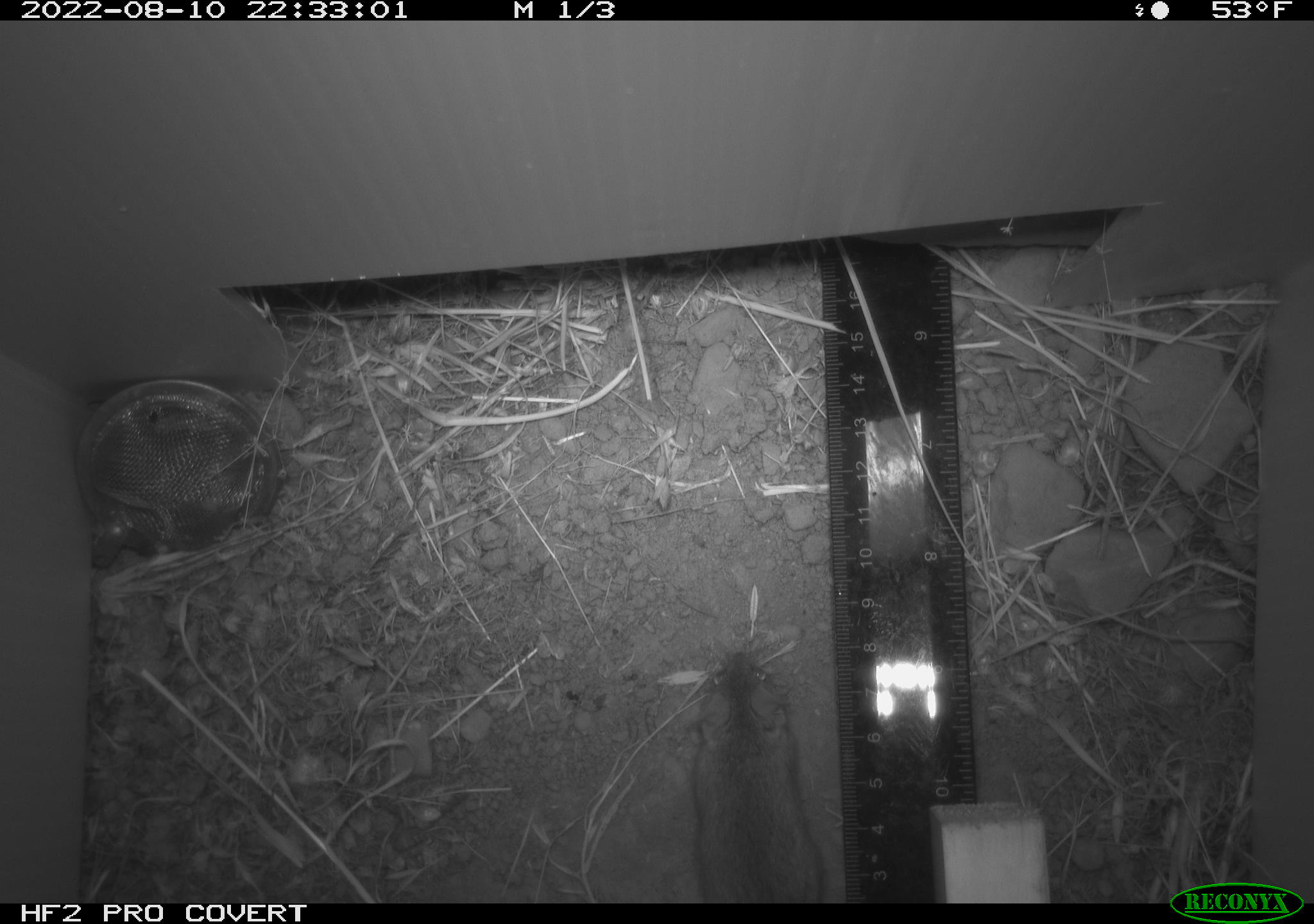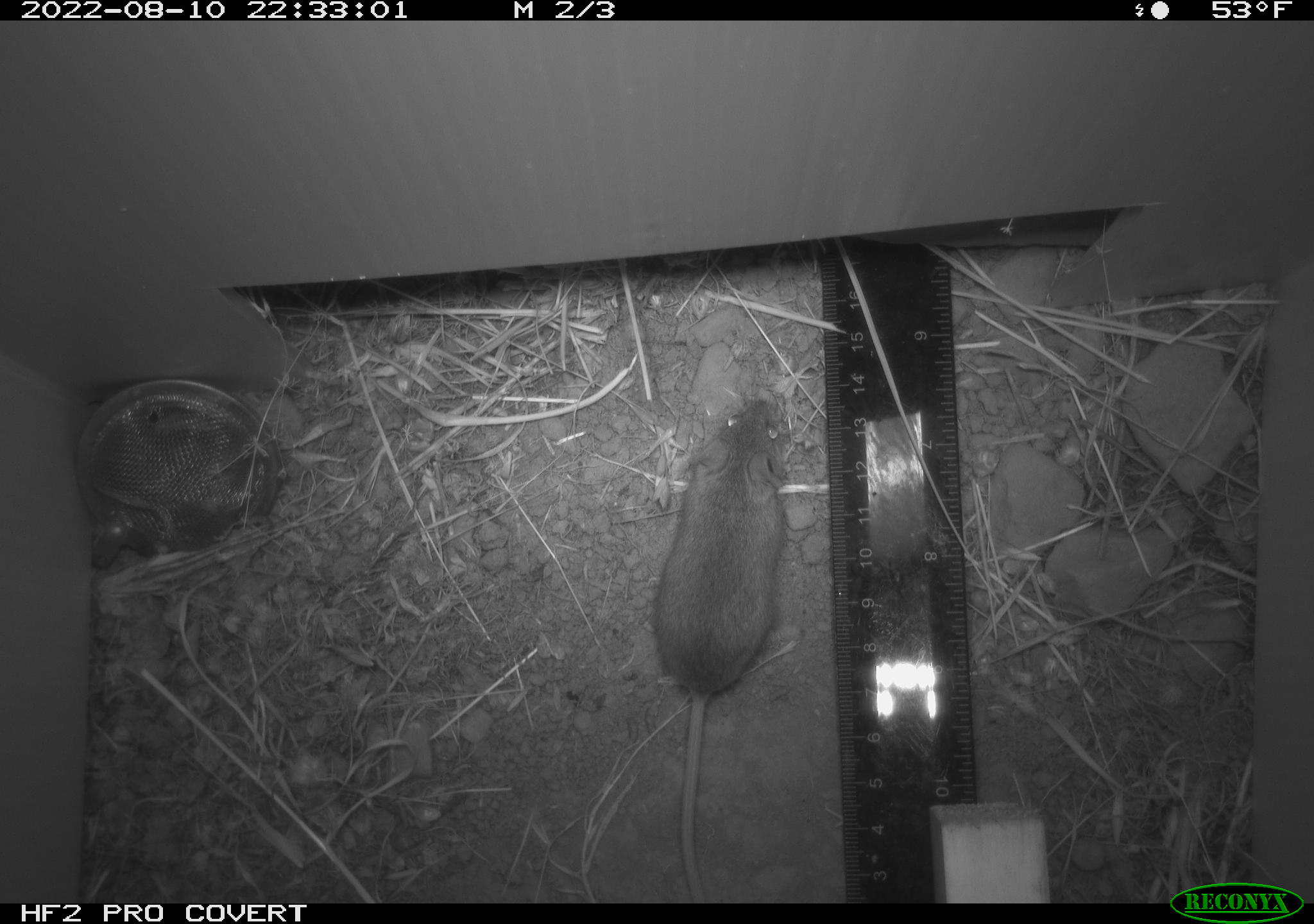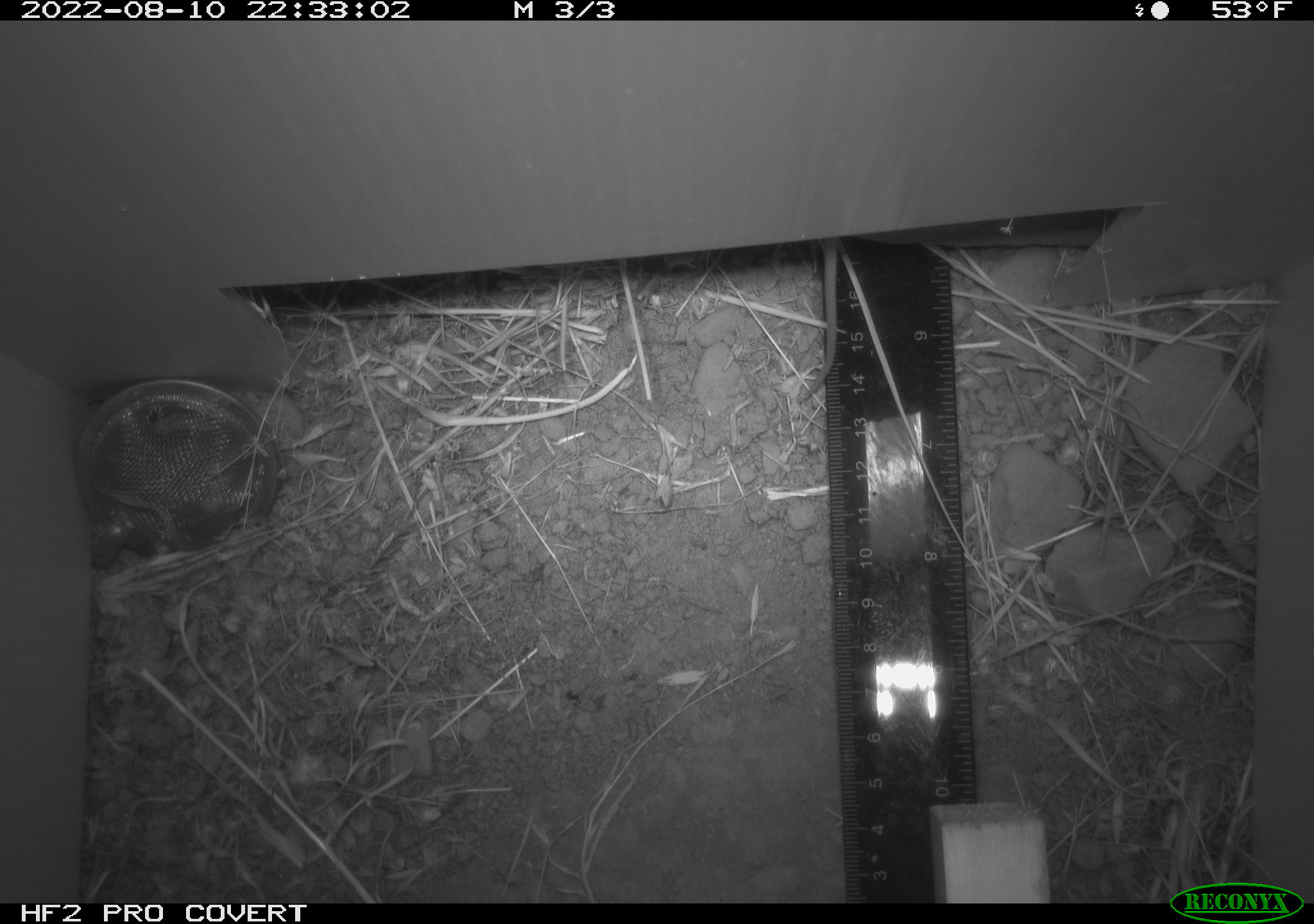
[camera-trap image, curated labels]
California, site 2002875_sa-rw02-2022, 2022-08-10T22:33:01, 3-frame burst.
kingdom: Animalia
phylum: Chordata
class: Mammalia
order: Rodentia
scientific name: Rodentia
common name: mouse species